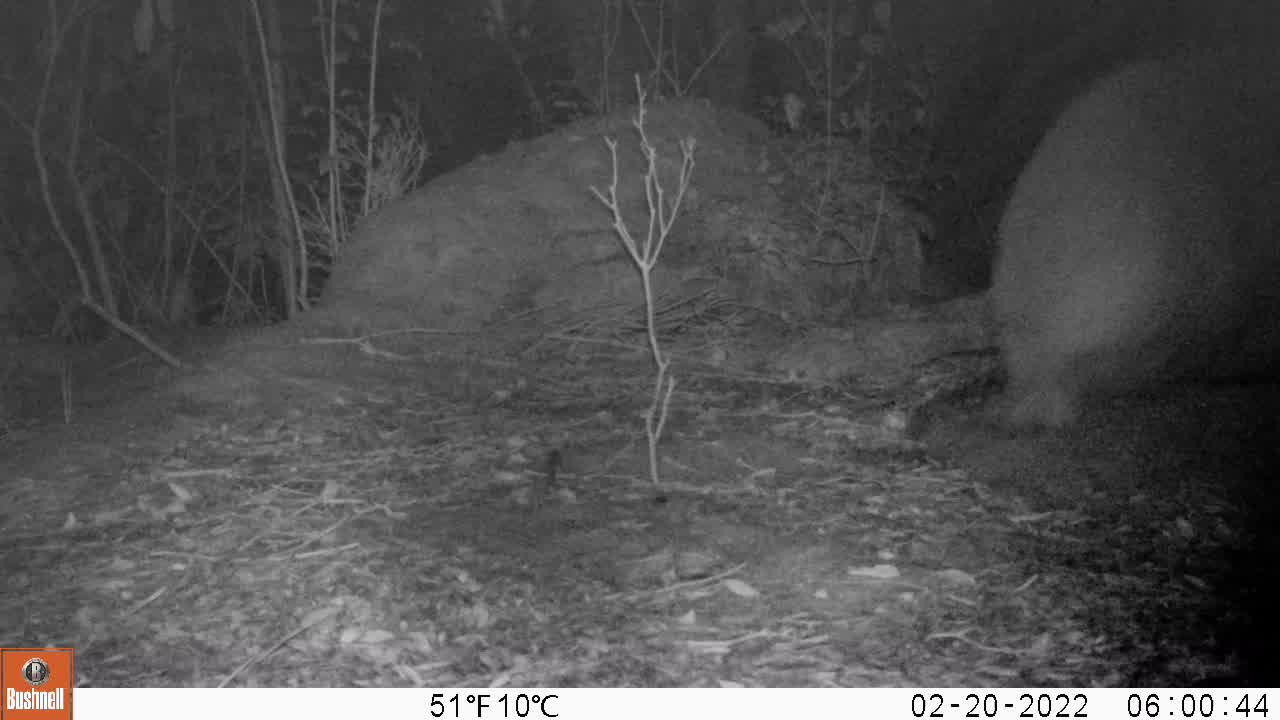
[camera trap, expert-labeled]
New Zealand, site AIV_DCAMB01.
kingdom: Animalia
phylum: Chordata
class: Mammalia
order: Carnivora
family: Otariidae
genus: Phocarctos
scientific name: Phocarctos hookeri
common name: new zealand sea lion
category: sealion